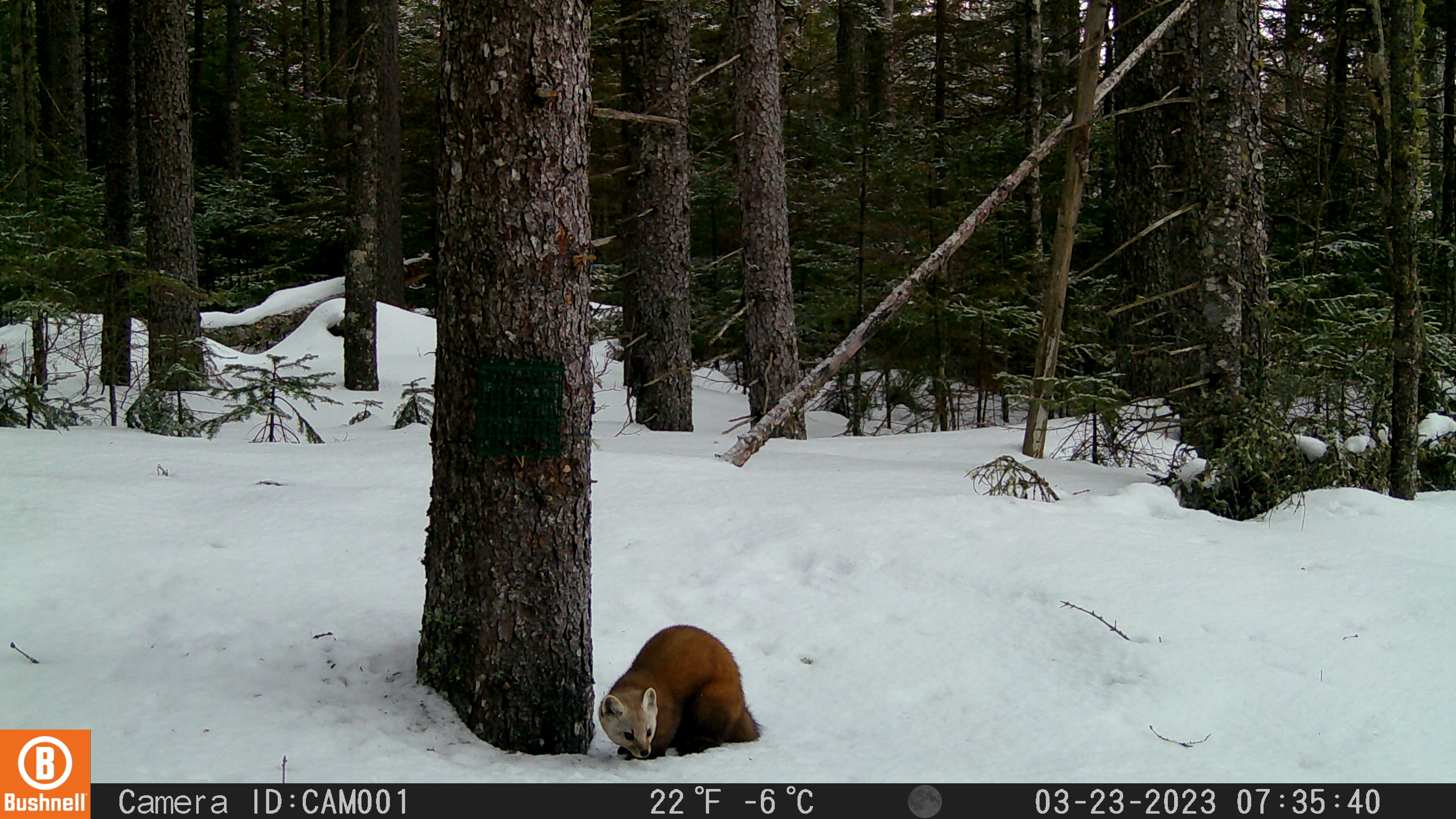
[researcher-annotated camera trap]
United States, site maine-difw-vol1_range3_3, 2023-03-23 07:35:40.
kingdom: Animalia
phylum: Chordata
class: Mammalia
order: Carnivora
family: Mustelidae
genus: Martes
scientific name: Martes americana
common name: american marten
American marten (Martes americana).